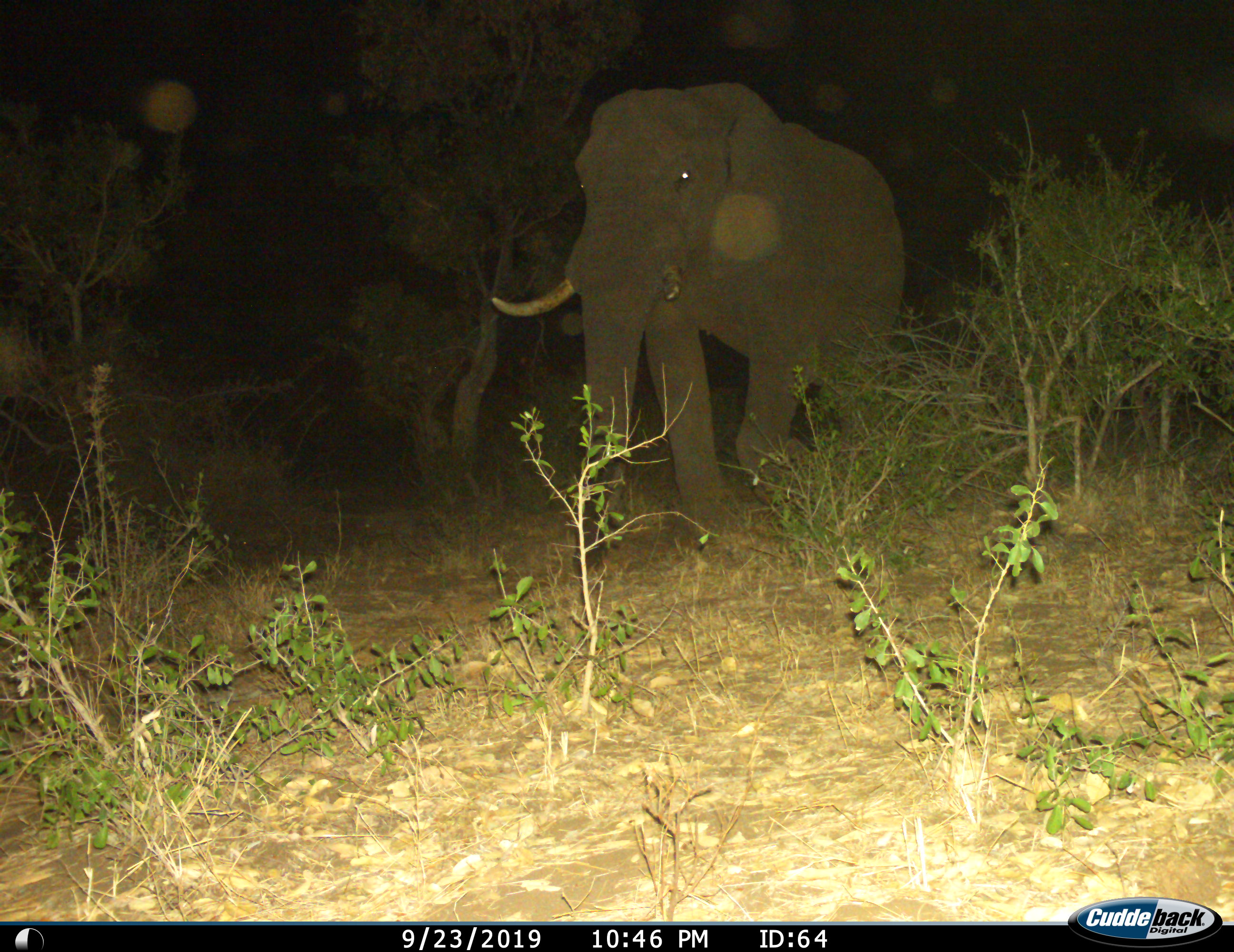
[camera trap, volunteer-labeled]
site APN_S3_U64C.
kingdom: Animalia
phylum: Chordata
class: Mammalia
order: Proboscidea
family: Elephantidae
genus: Loxodonta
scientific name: Loxodonta africana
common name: african bush elephant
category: elephant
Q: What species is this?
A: Elephant (african bush elephant) (Loxodonta africana).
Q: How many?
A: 1.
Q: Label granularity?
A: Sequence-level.